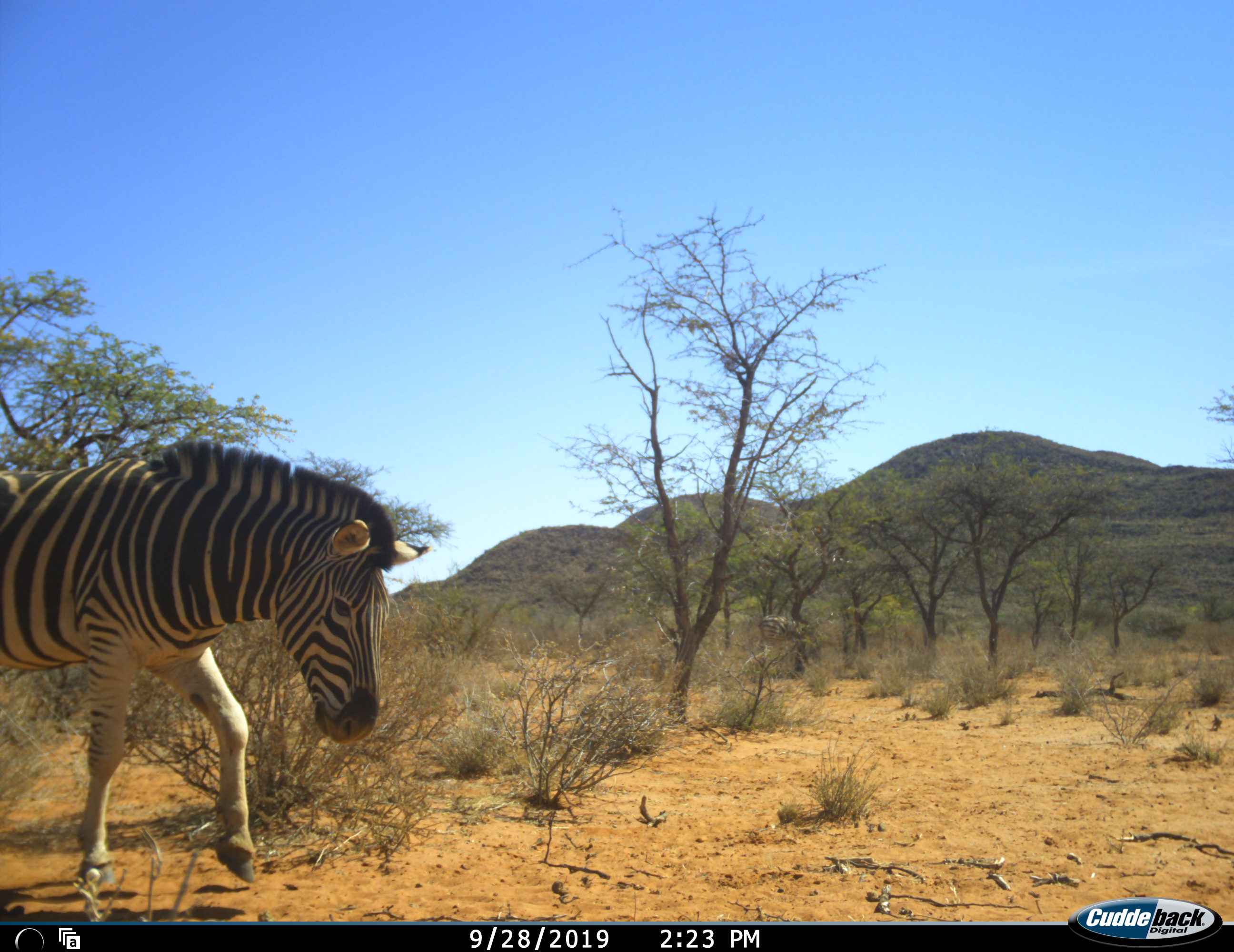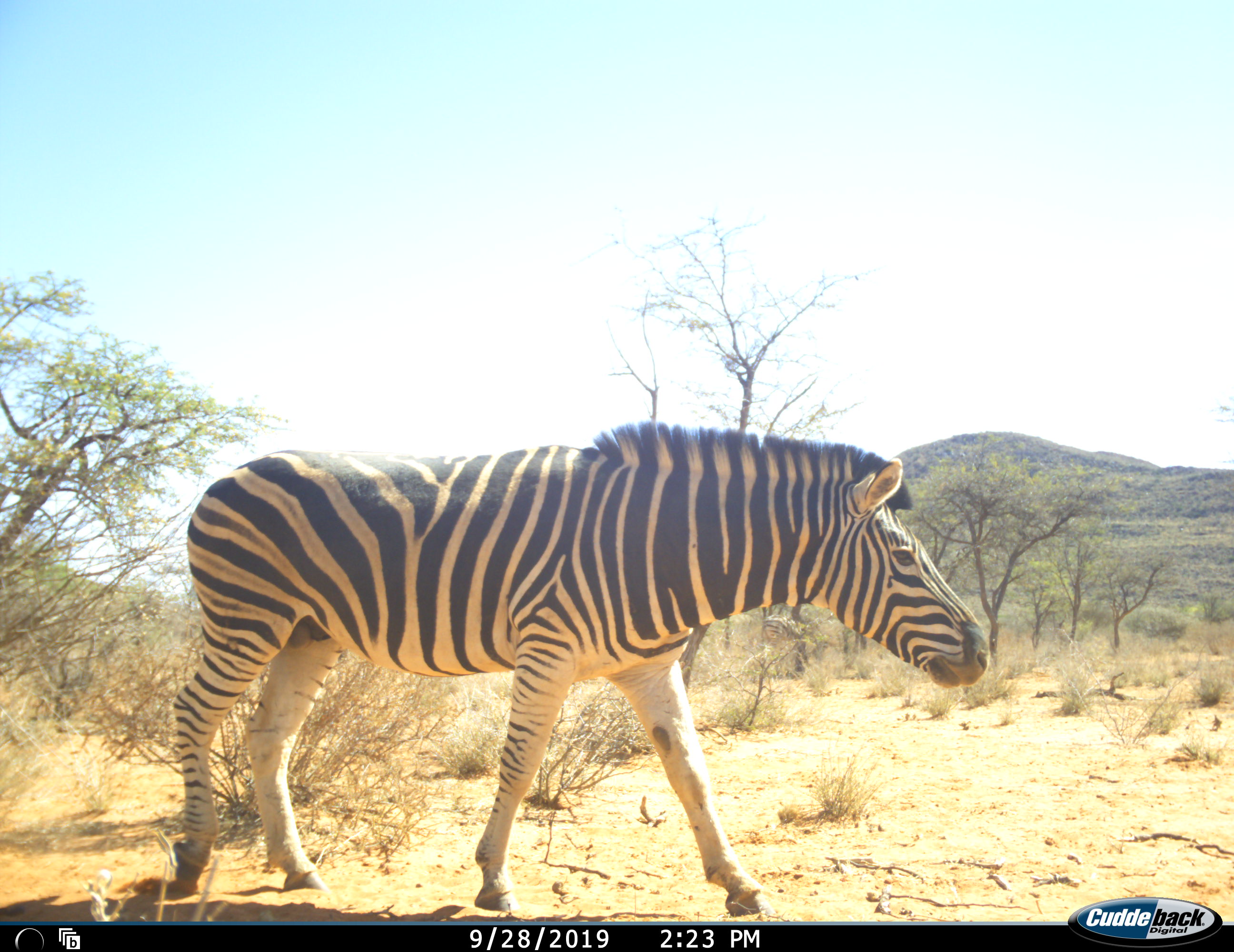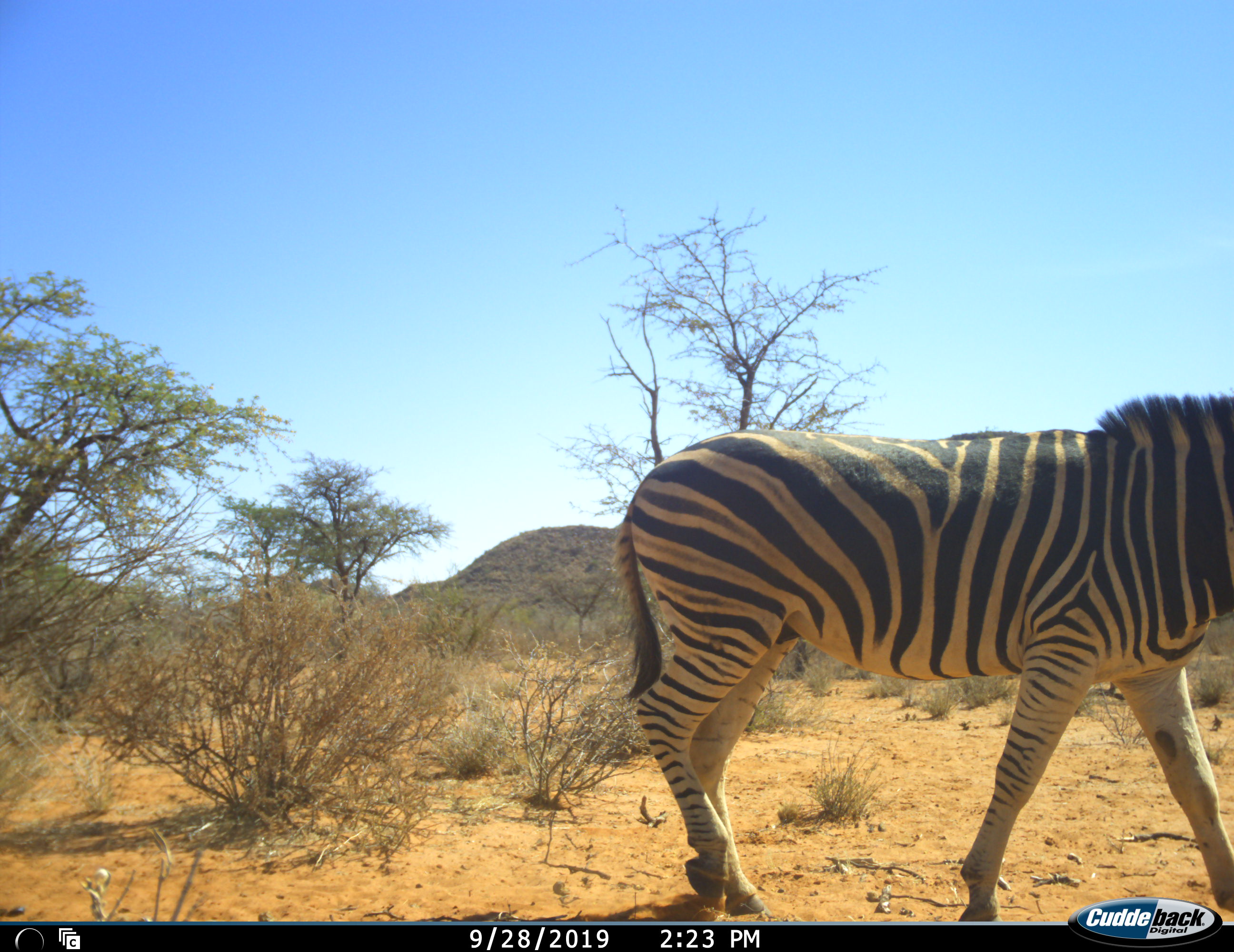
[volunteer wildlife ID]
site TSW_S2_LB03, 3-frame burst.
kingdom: Animalia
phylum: Chordata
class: Mammalia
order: Perissodactyla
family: Equidae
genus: Equus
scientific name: Equus quagga burchellii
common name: burchell's zebra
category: zebraburchells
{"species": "zebraburchells (burchell's zebra) (Equus quagga burchellii)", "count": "1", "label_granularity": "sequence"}